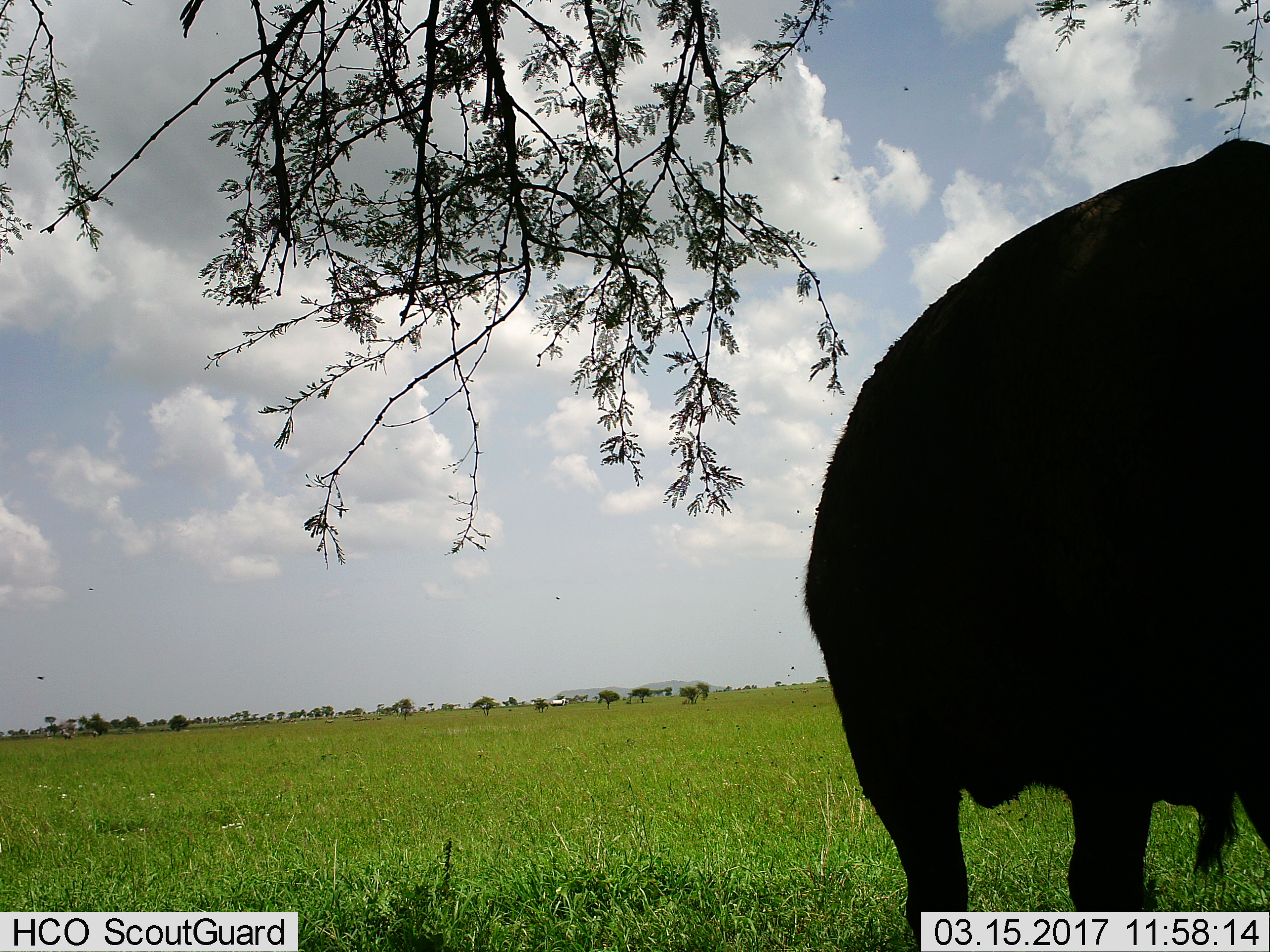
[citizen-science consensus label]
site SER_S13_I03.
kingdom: Animalia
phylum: Chordata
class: Mammalia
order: Artiodactyla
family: Bovidae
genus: Connochaetes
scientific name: Connochaetes taurinus taurinus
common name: blue wildebeest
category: wildebeestblue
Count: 1.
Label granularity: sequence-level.